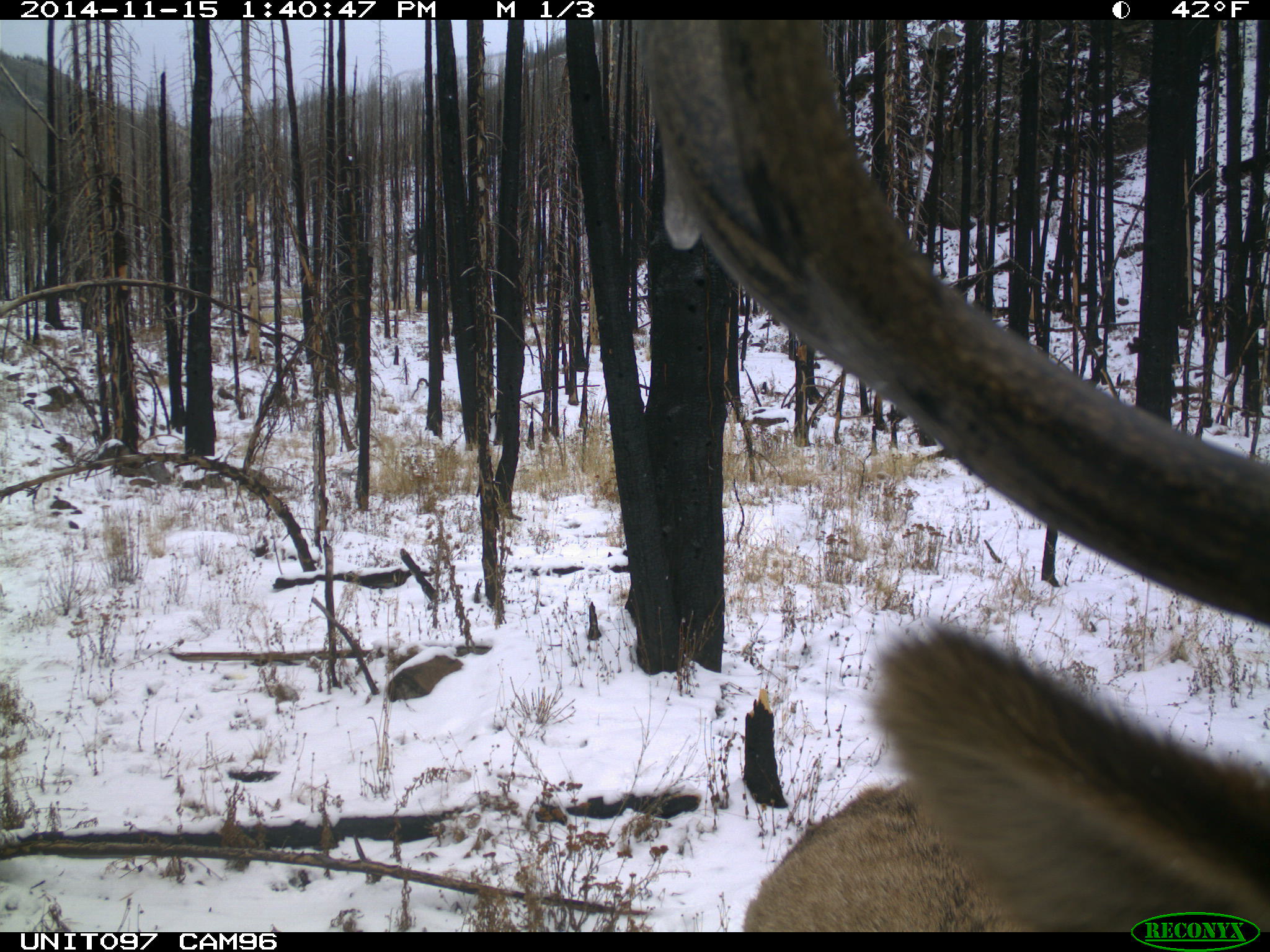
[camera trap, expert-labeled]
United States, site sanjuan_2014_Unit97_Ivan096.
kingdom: Animalia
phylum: Chordata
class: Mammalia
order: Artiodactyla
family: Cervidae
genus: Cervus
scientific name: Cervus elaphus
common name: red deer